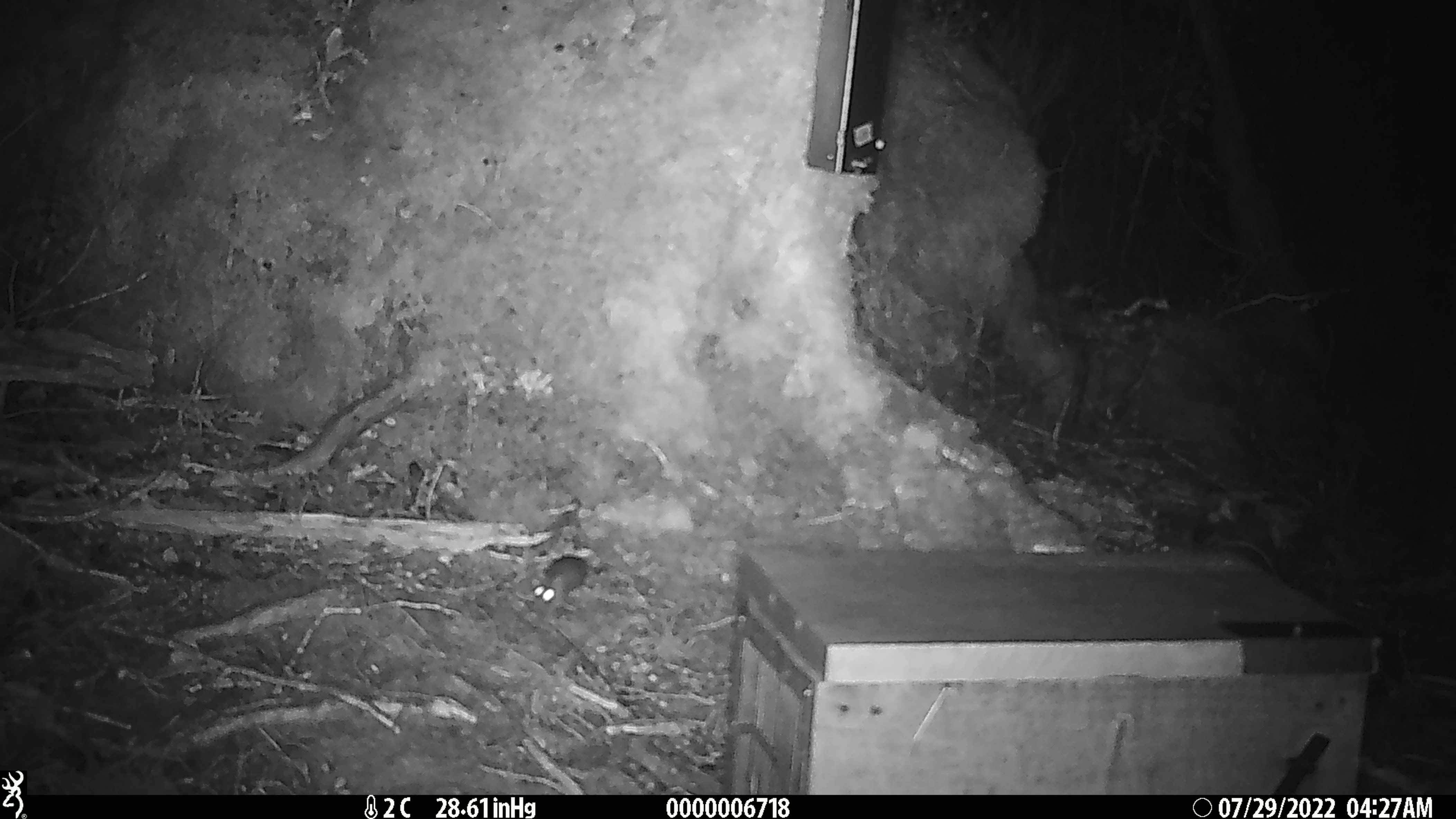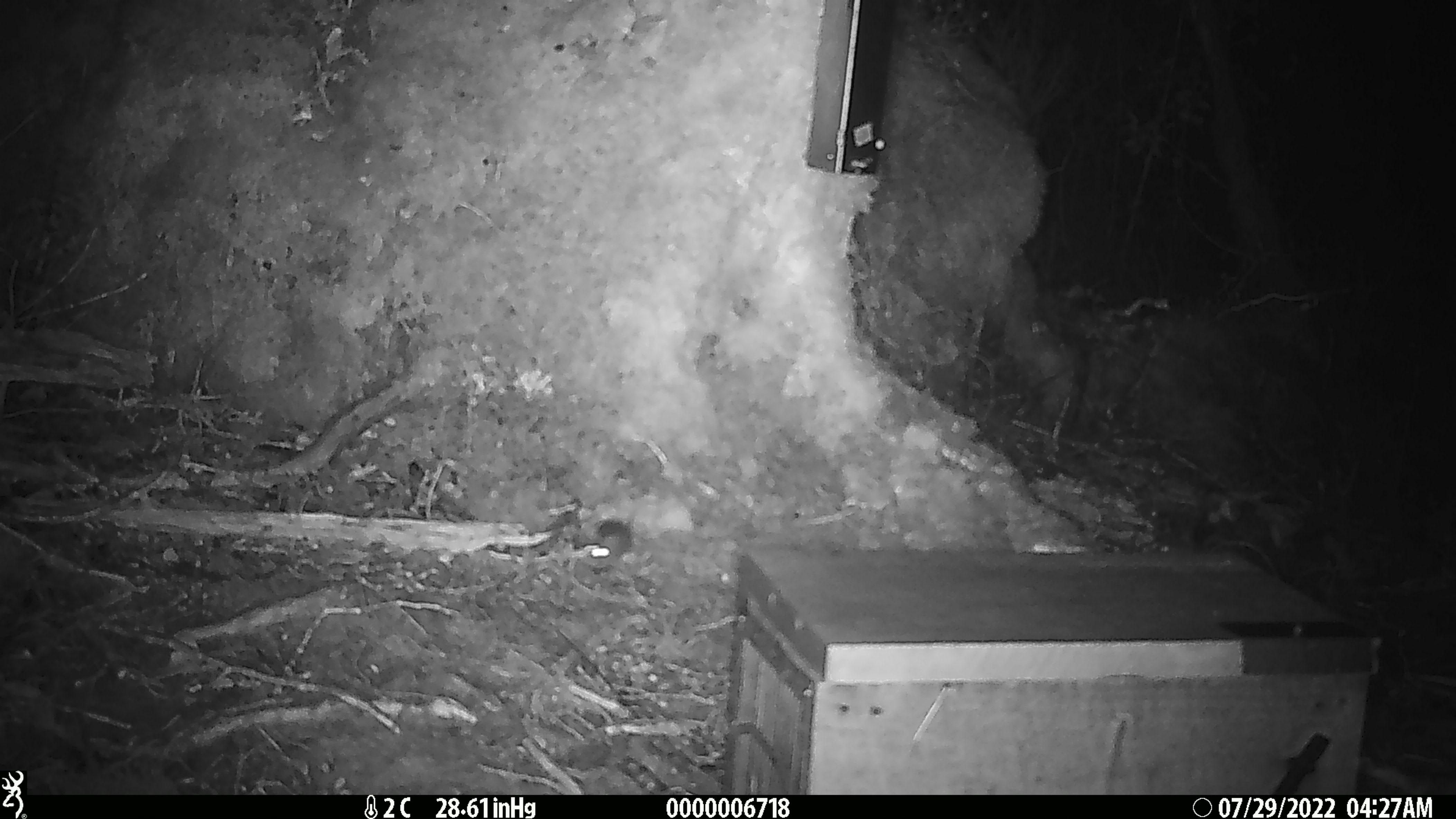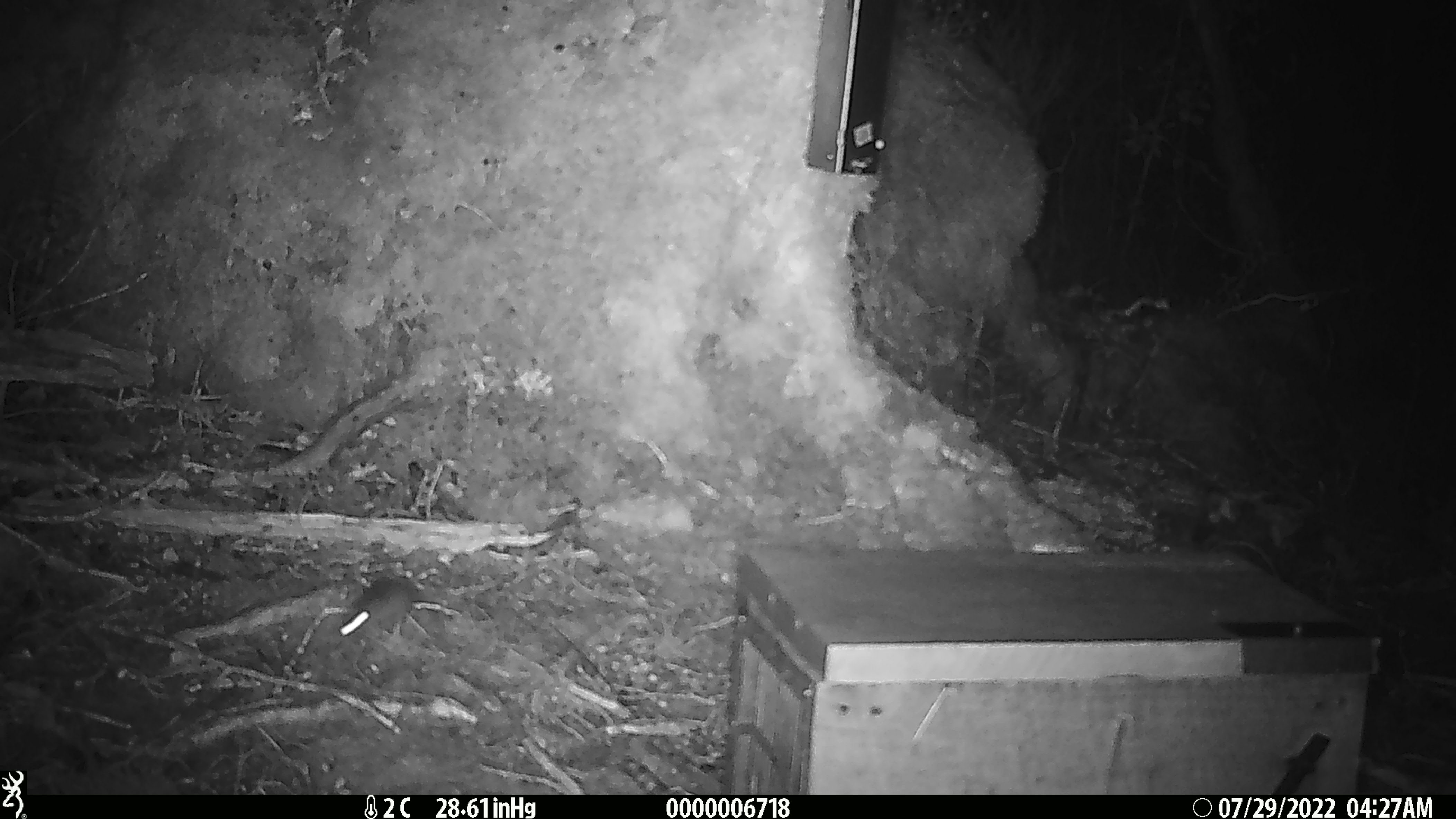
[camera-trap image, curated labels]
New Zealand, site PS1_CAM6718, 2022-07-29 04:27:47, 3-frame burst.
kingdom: Animalia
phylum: Chordata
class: Mammalia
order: Rodentia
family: Muridae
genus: Mus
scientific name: Mus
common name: mouse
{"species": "mouse (Mus)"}